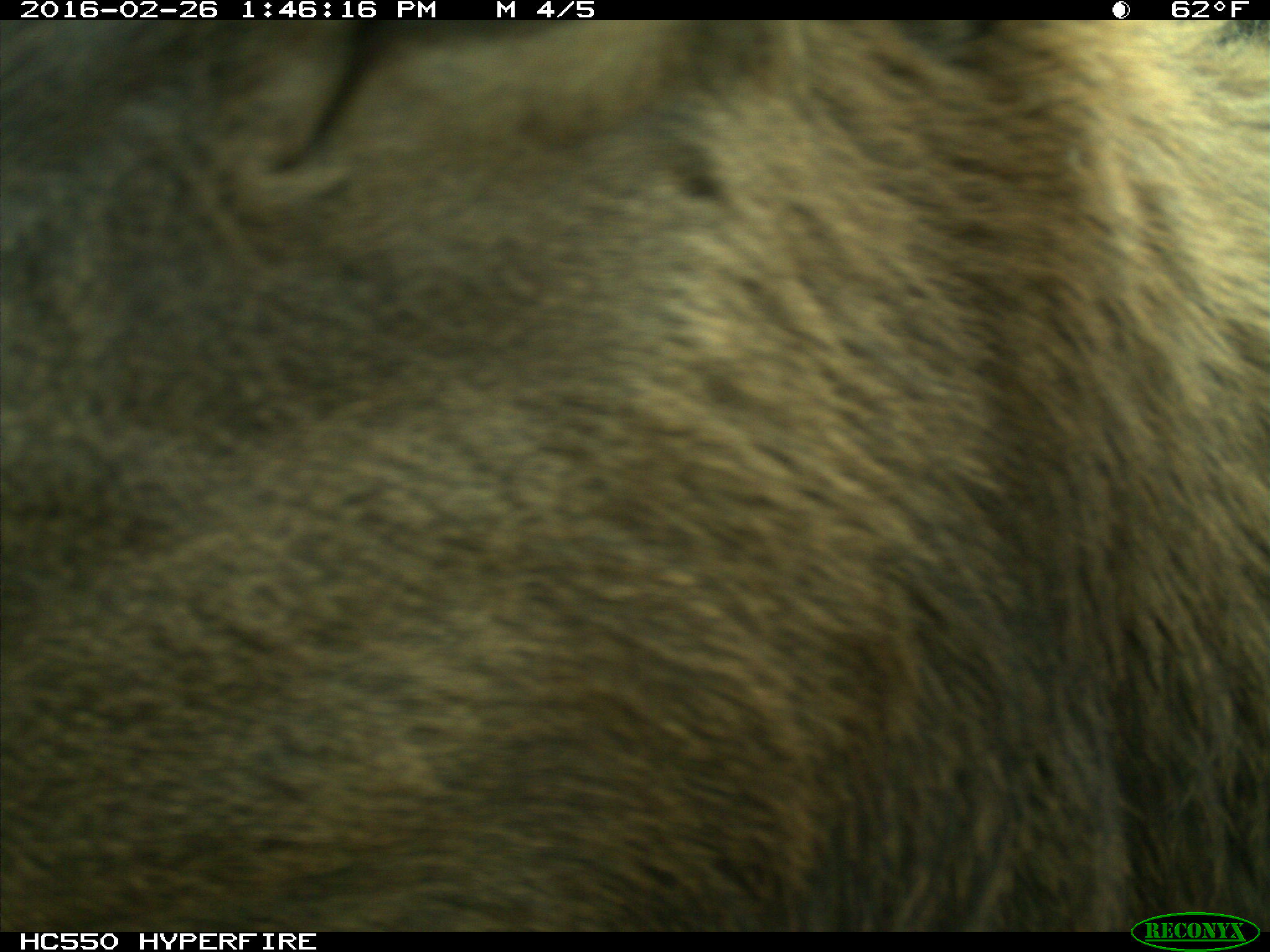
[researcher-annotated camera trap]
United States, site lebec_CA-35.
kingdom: Animalia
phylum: Chordata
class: Mammalia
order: Artiodactyla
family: Cervidae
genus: Cervus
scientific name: Cervus canadensis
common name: elk